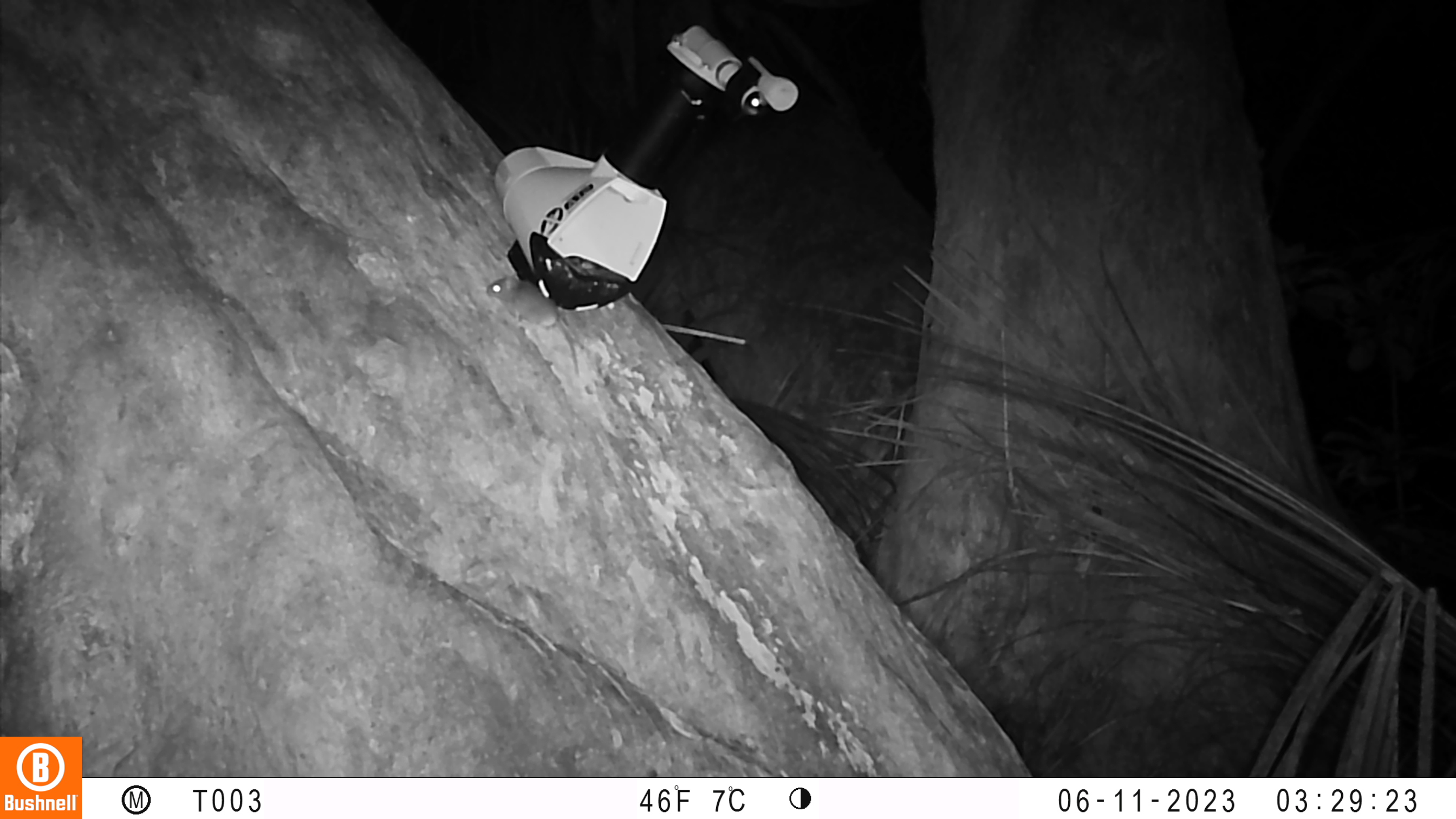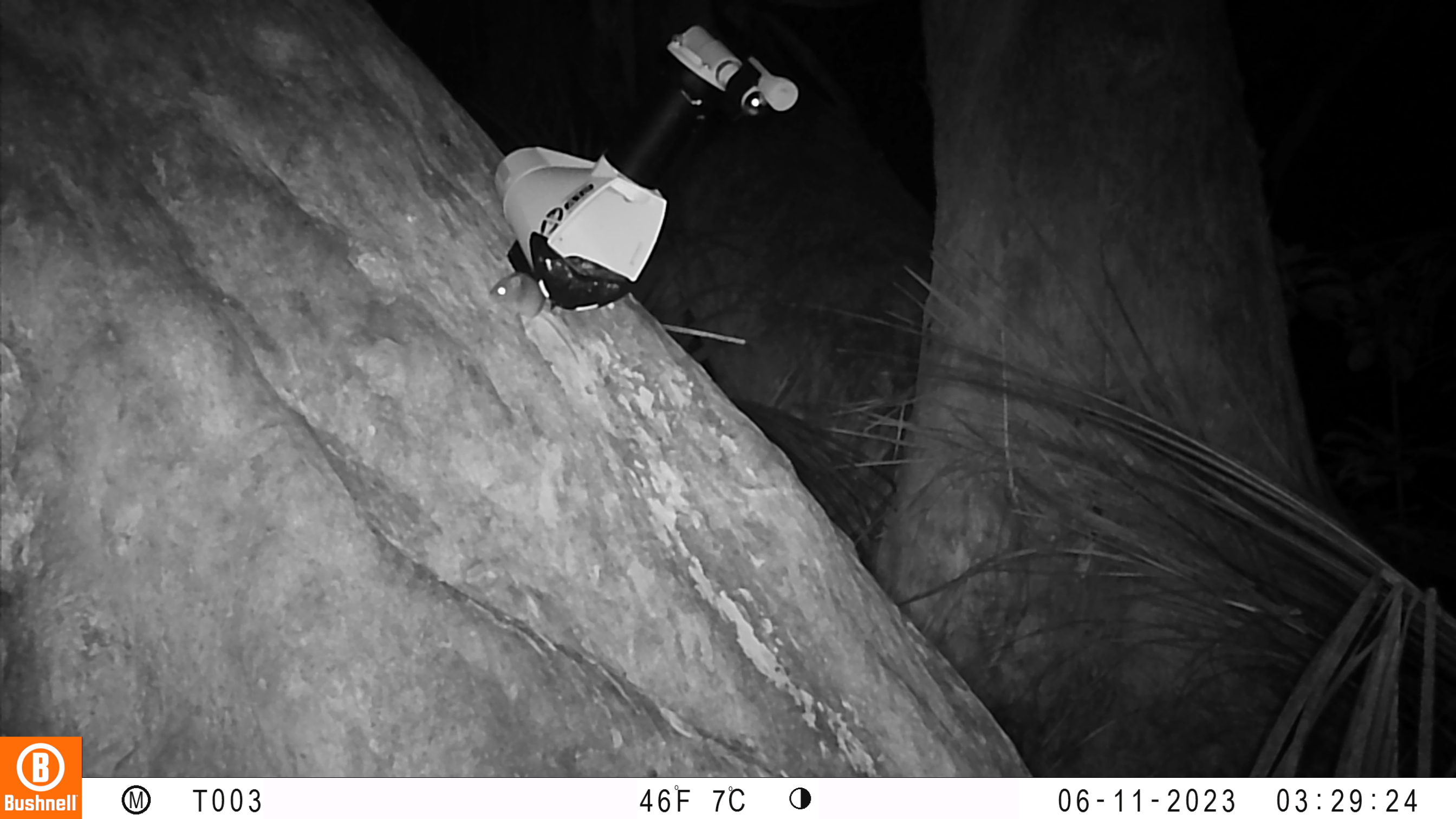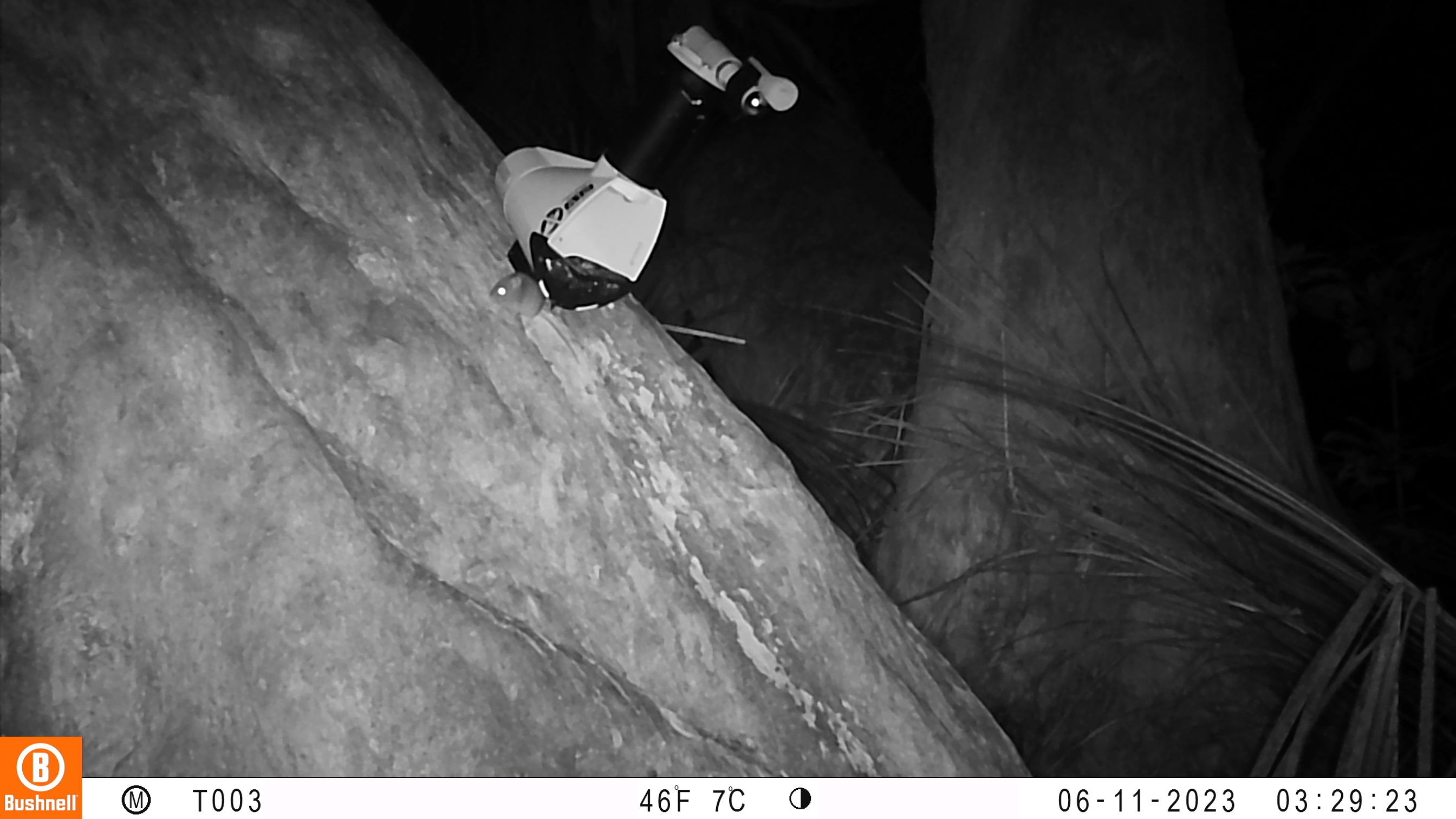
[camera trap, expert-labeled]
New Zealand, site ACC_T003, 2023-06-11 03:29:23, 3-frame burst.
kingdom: Animalia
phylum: Chordata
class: Mammalia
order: Rodentia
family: Muridae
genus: Mus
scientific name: Mus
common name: mouse